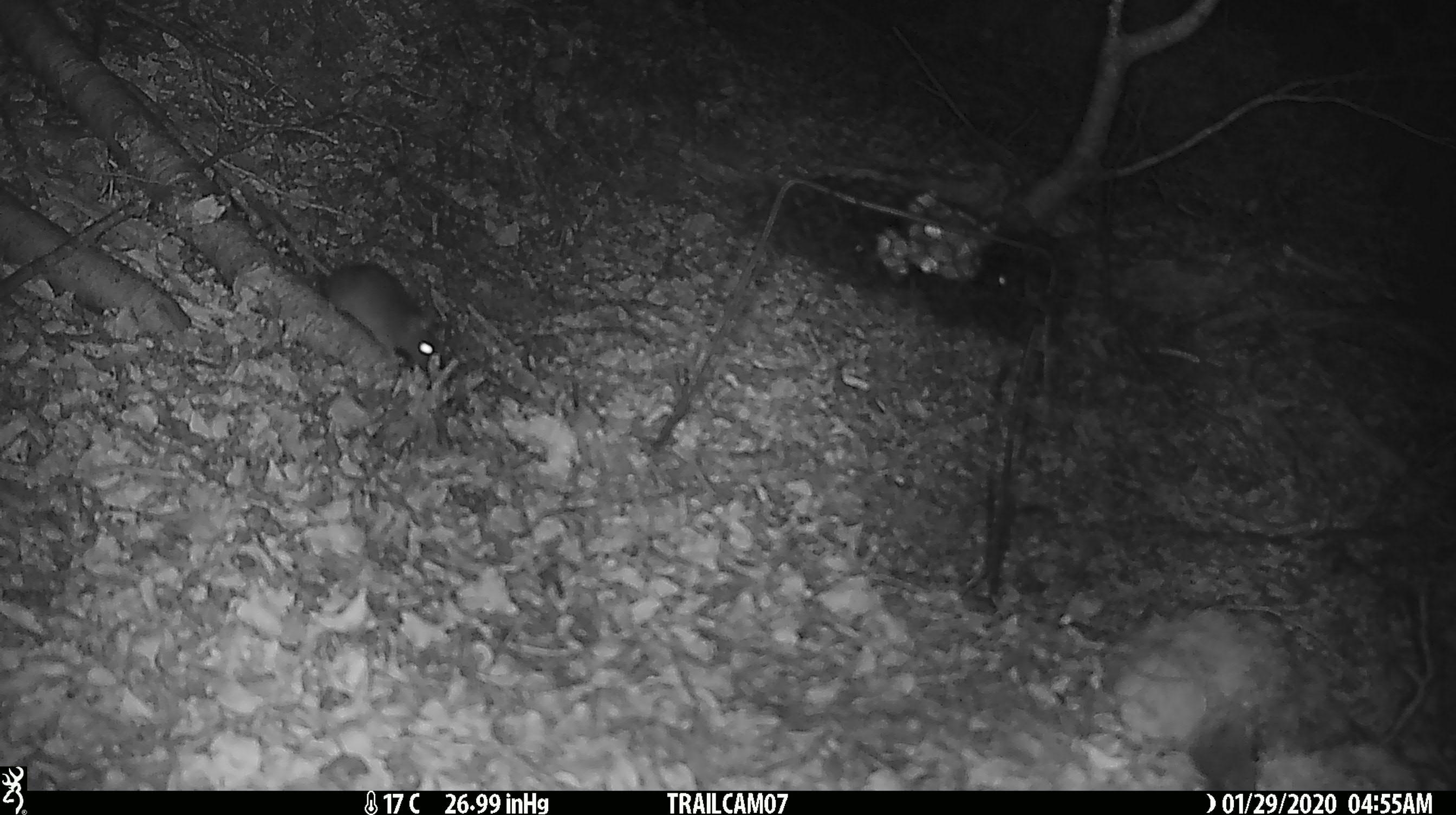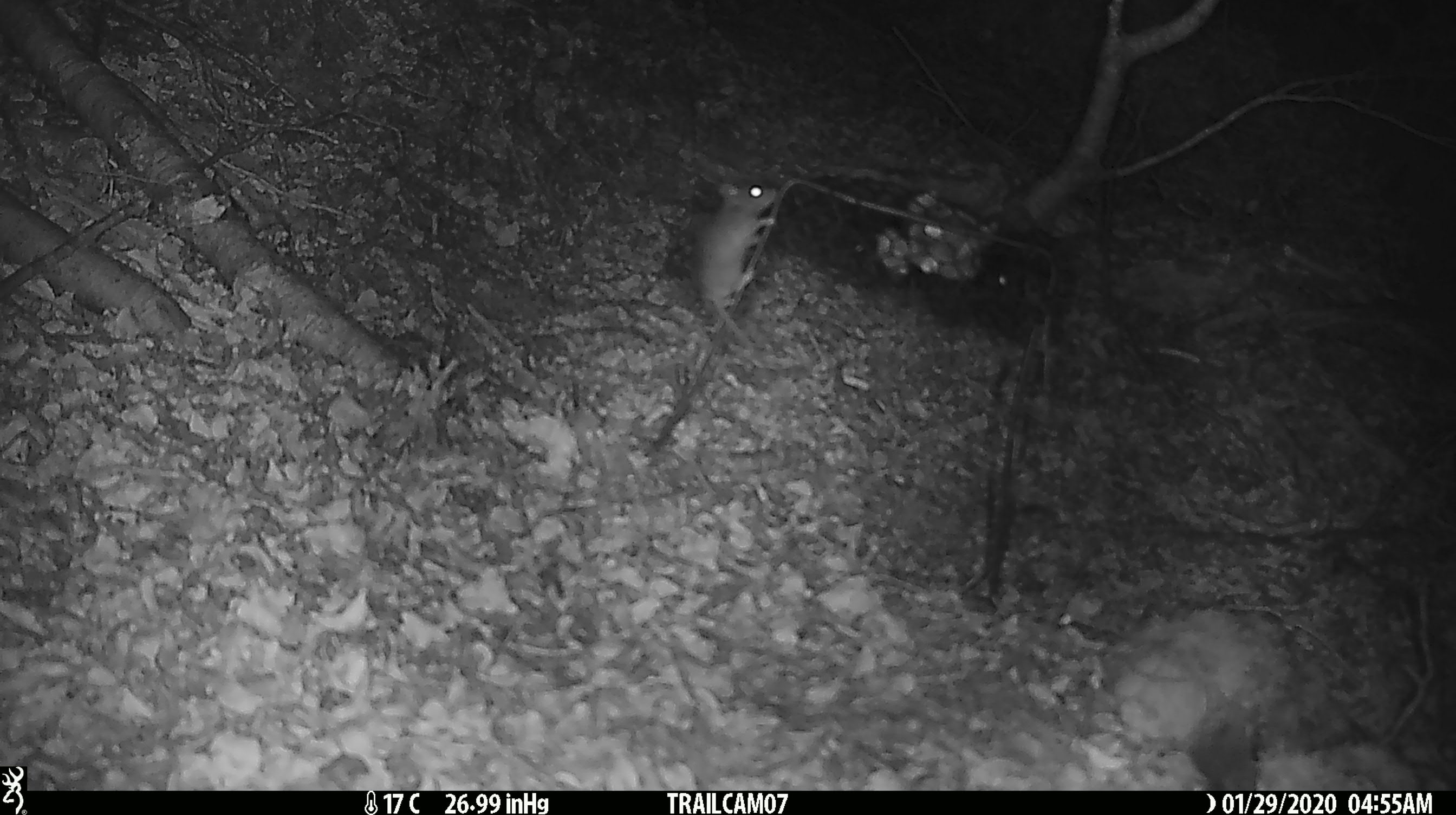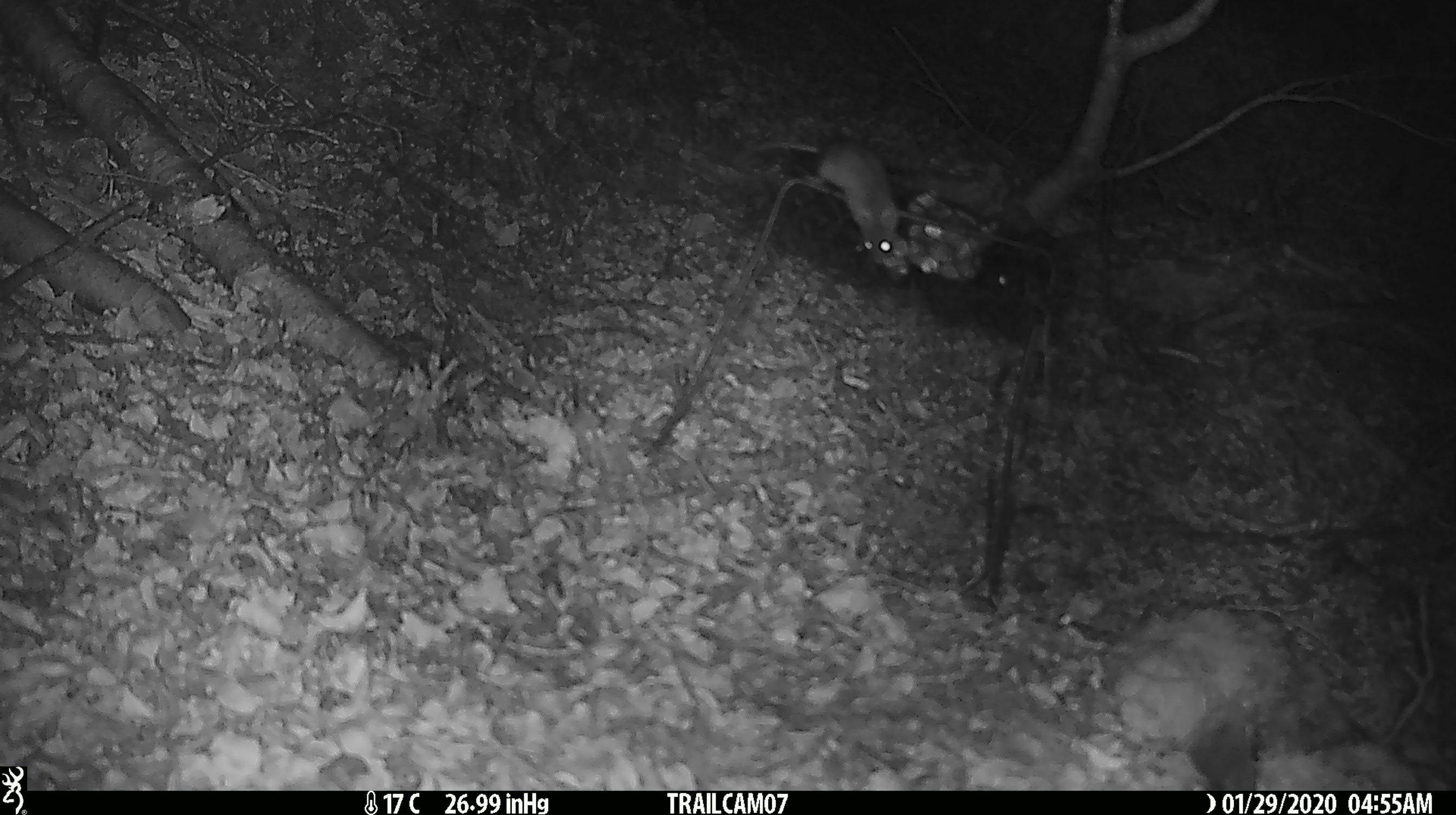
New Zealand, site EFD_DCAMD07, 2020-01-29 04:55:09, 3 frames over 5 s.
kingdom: Animalia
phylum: Chordata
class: Mammalia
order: Rodentia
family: Muridae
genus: Mus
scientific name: Mus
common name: mouse